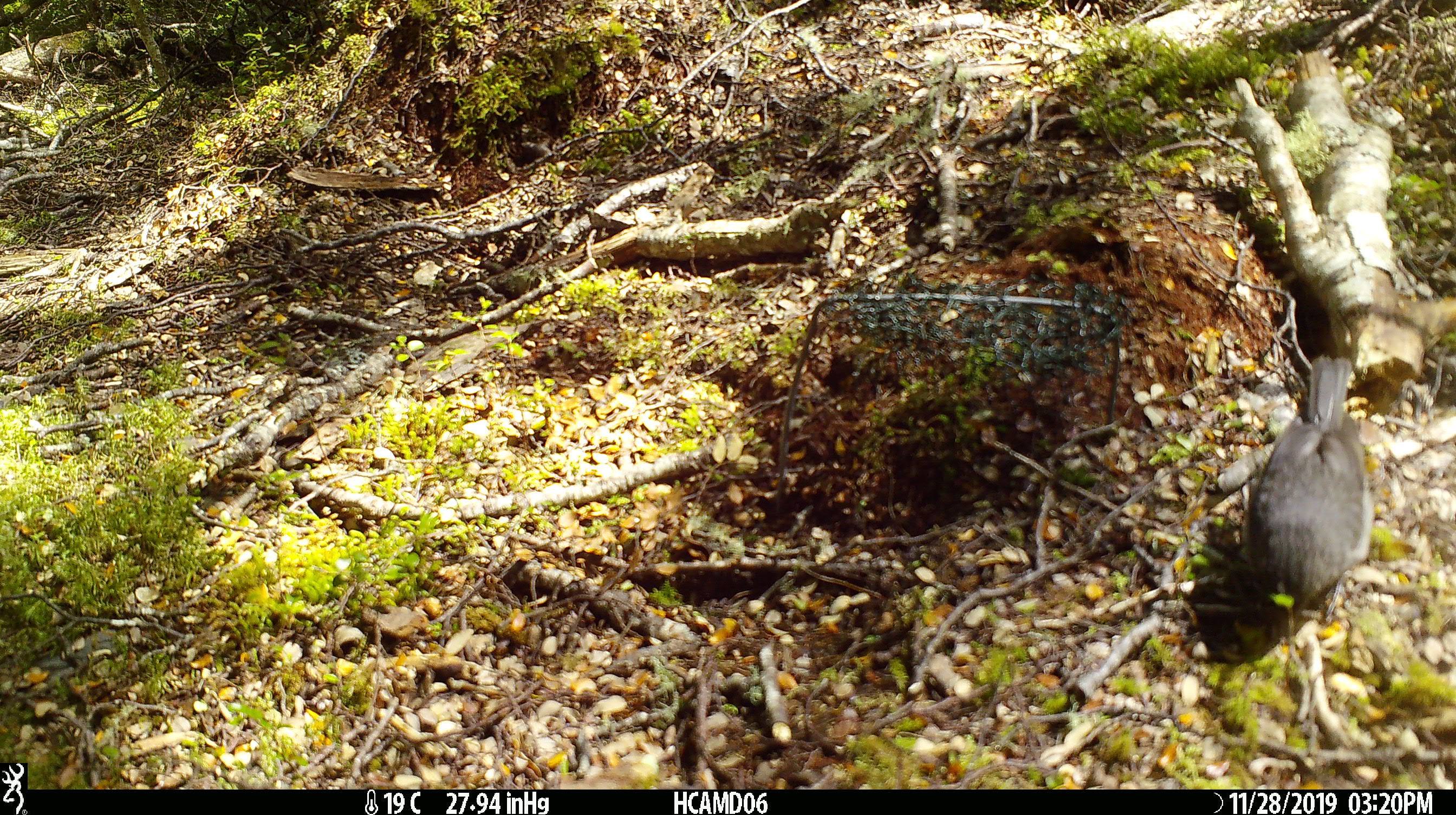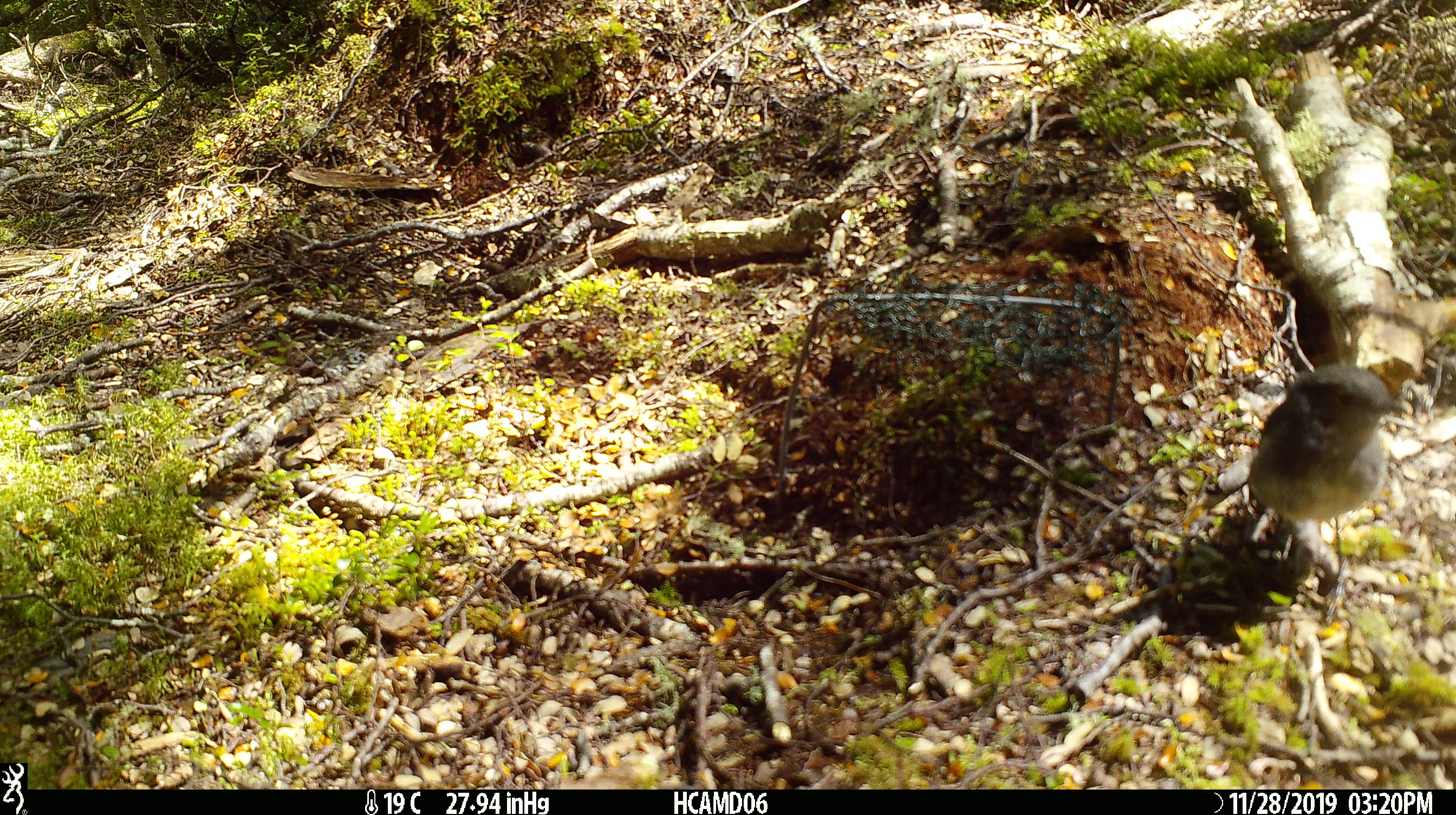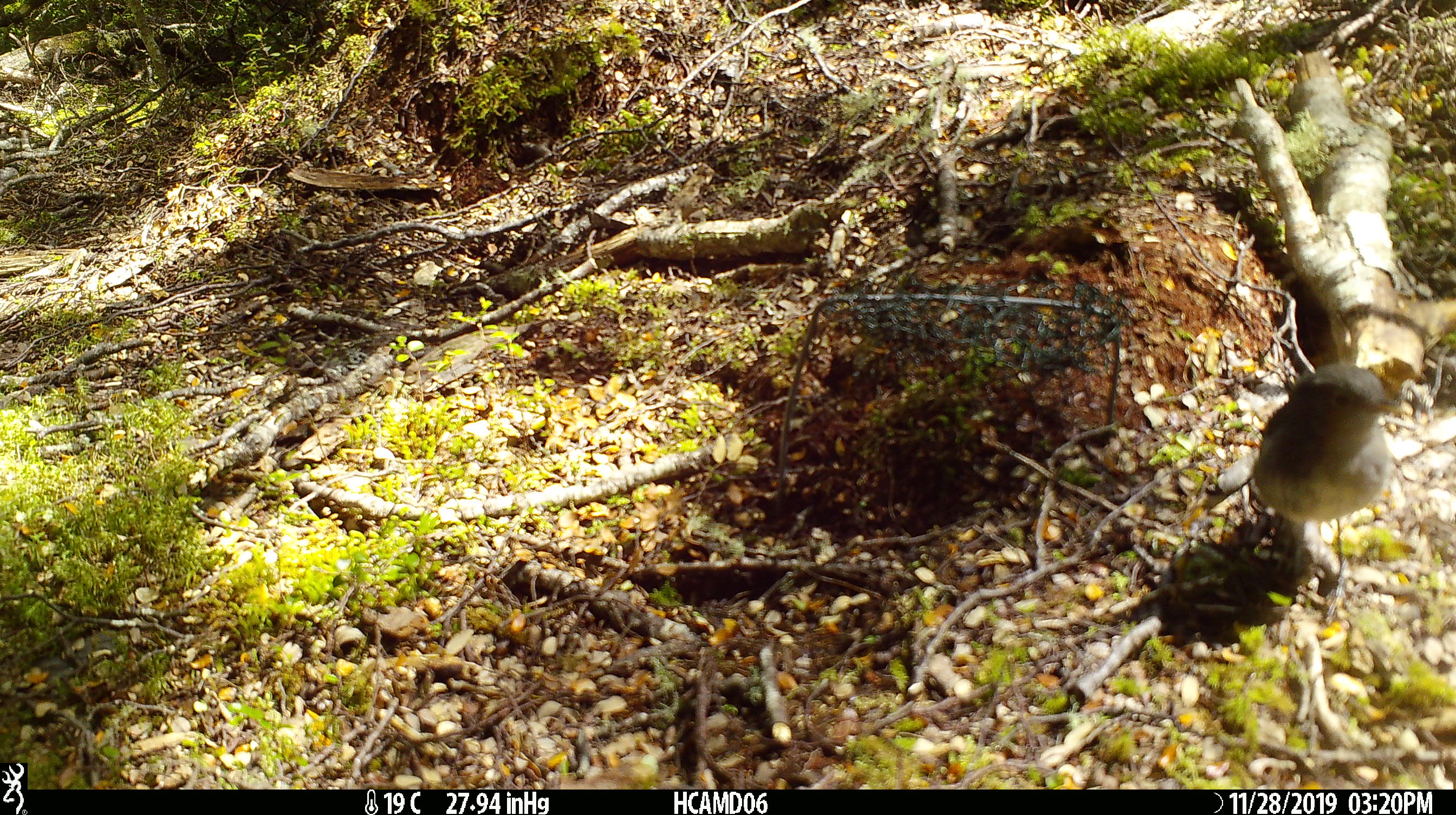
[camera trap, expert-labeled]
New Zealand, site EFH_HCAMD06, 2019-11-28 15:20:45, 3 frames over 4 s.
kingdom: Animalia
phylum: Chordata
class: Aves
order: Passeriformes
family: Petroicidae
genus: Petroica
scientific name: Petroica australis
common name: new zealand robin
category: robin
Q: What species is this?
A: Robin (new zealand robin) (Petroica australis).